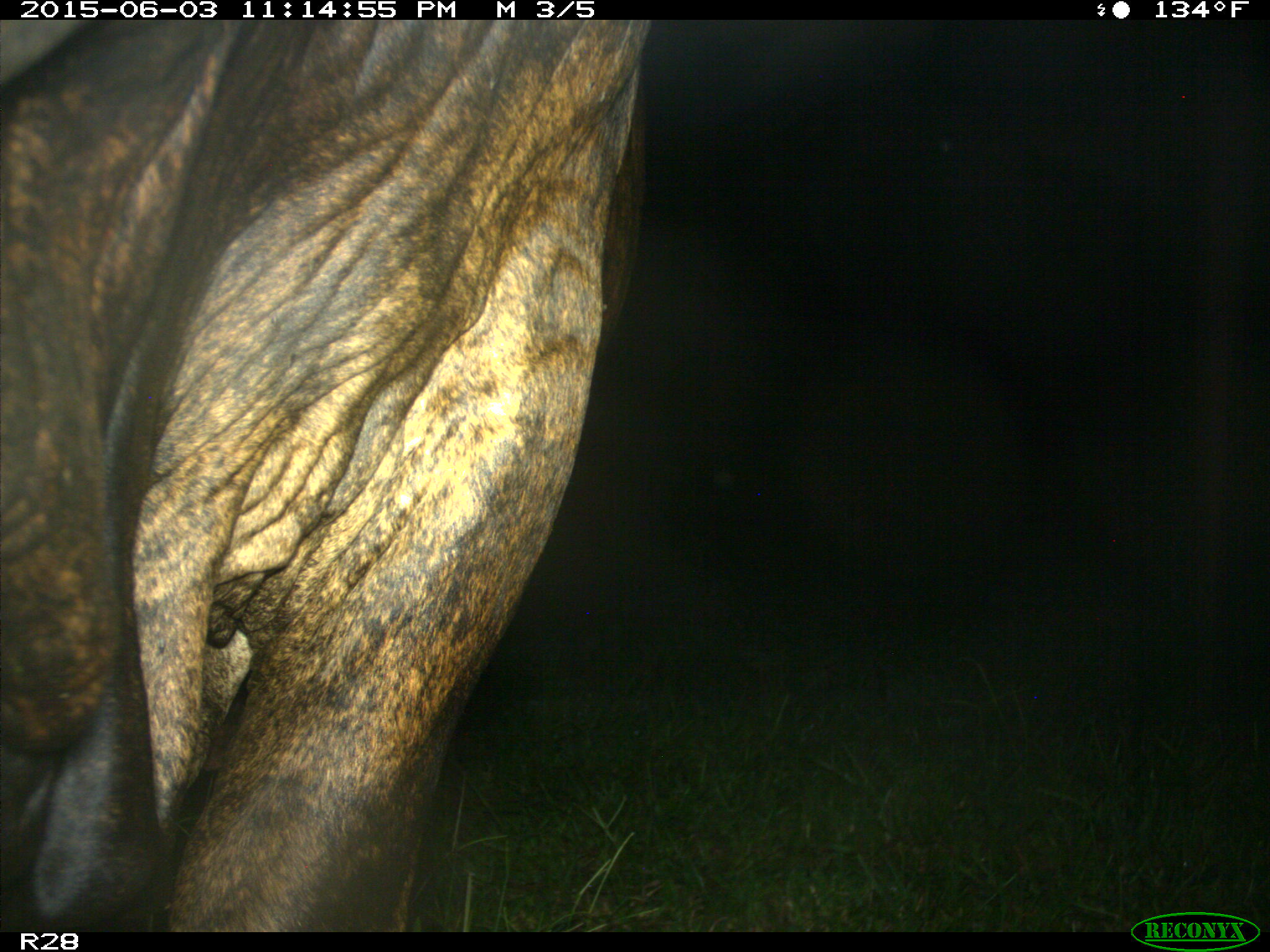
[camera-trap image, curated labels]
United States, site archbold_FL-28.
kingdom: Animalia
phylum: Chordata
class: Mammalia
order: Artiodactyla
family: Bovidae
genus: Bos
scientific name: Bos taurus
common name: domestic cow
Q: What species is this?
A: Bos taurus (domestic cow).